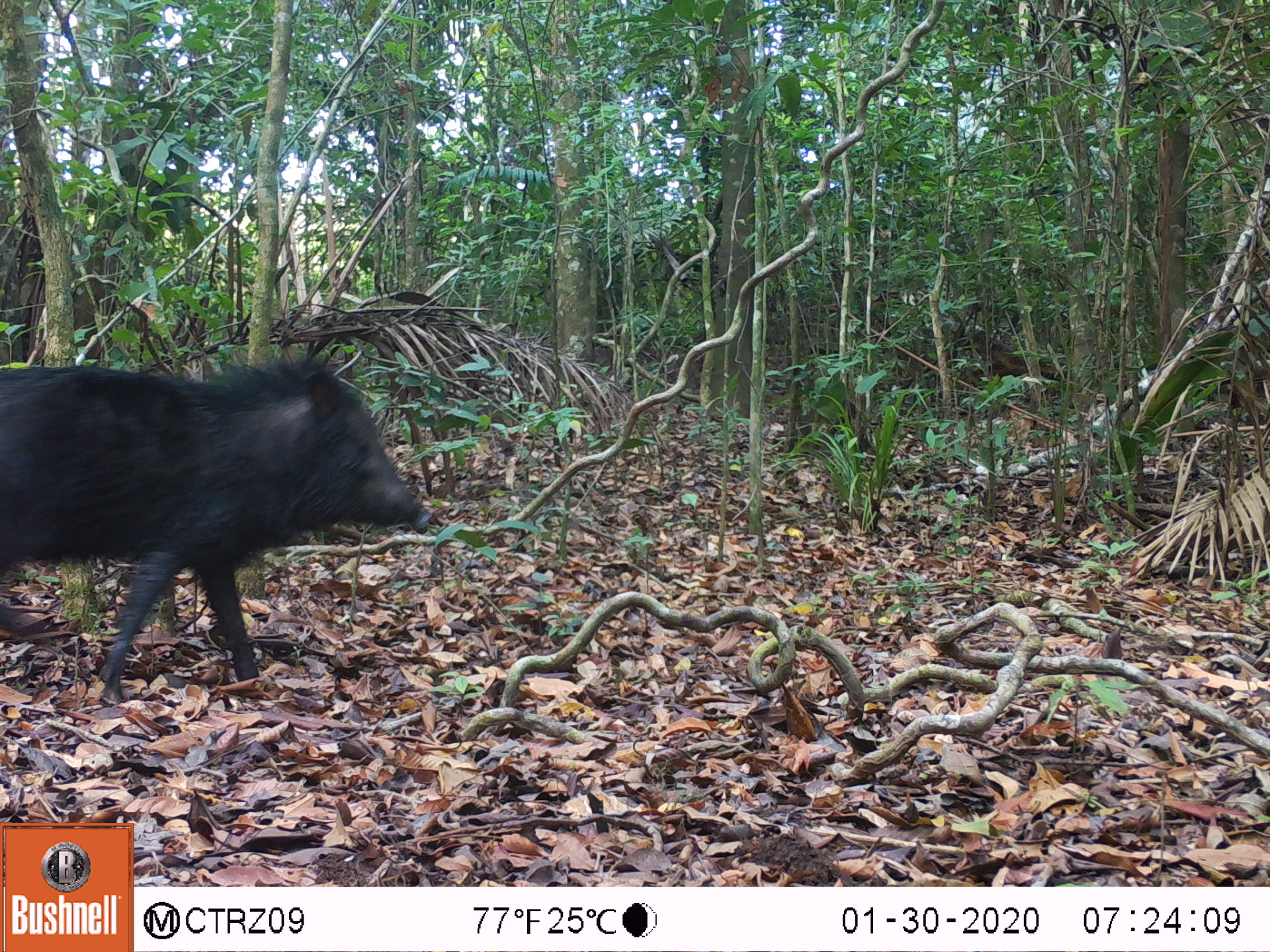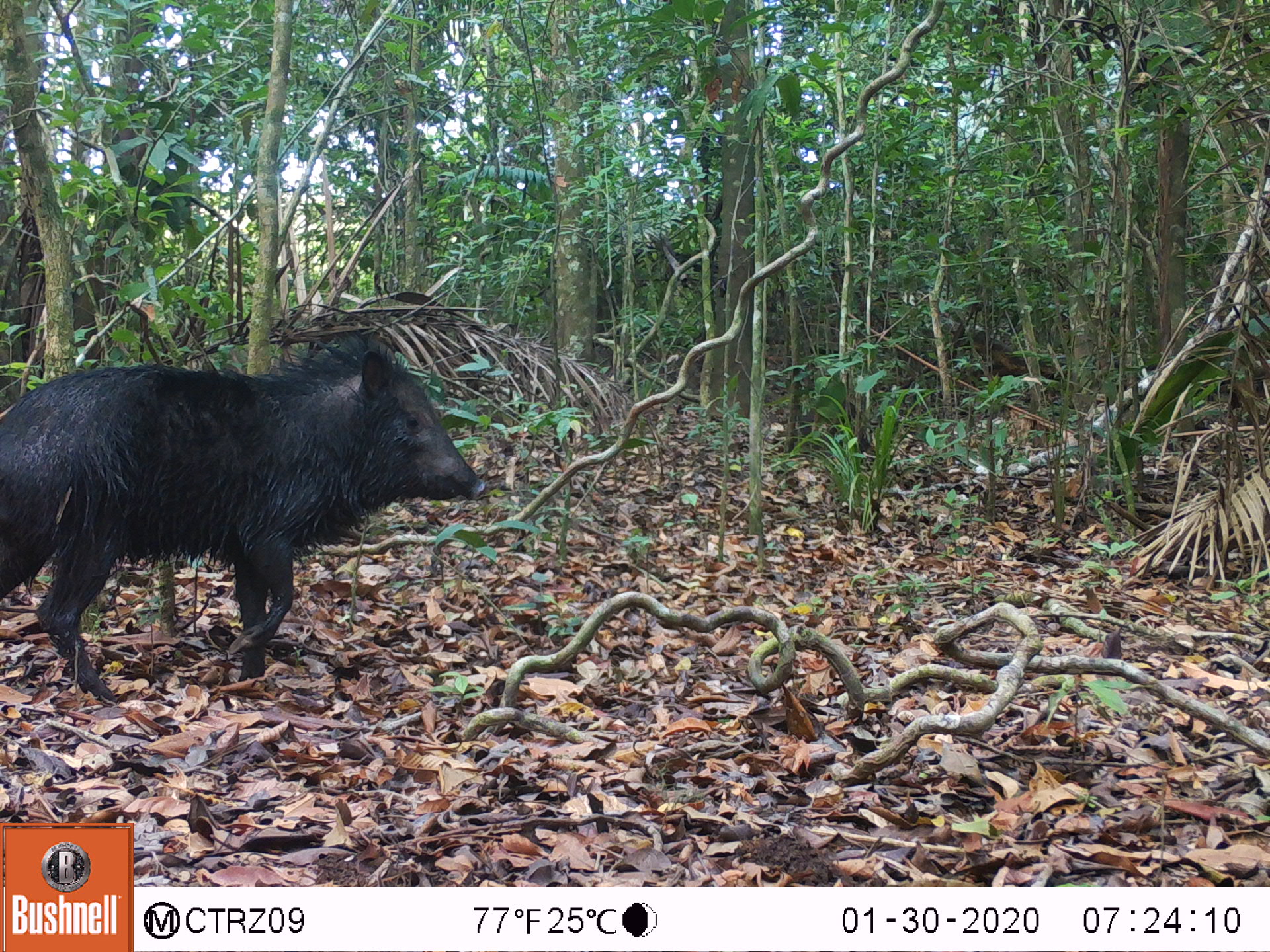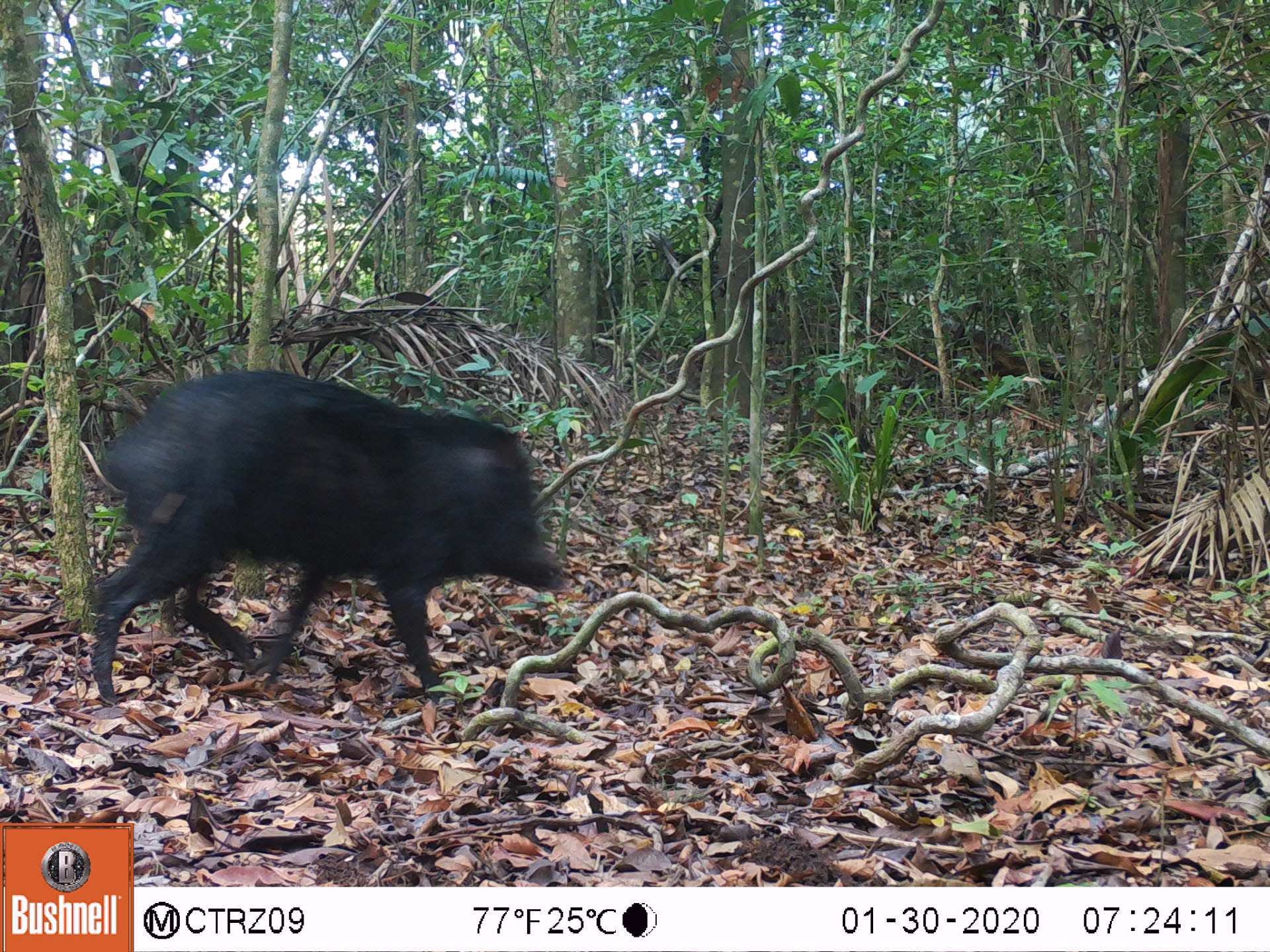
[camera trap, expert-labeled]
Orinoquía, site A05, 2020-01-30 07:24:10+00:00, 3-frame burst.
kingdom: Animalia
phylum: Chordata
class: Mammalia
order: Artiodactyla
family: Tayassuidae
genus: Pecari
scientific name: Pecari tajacu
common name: collared peccary